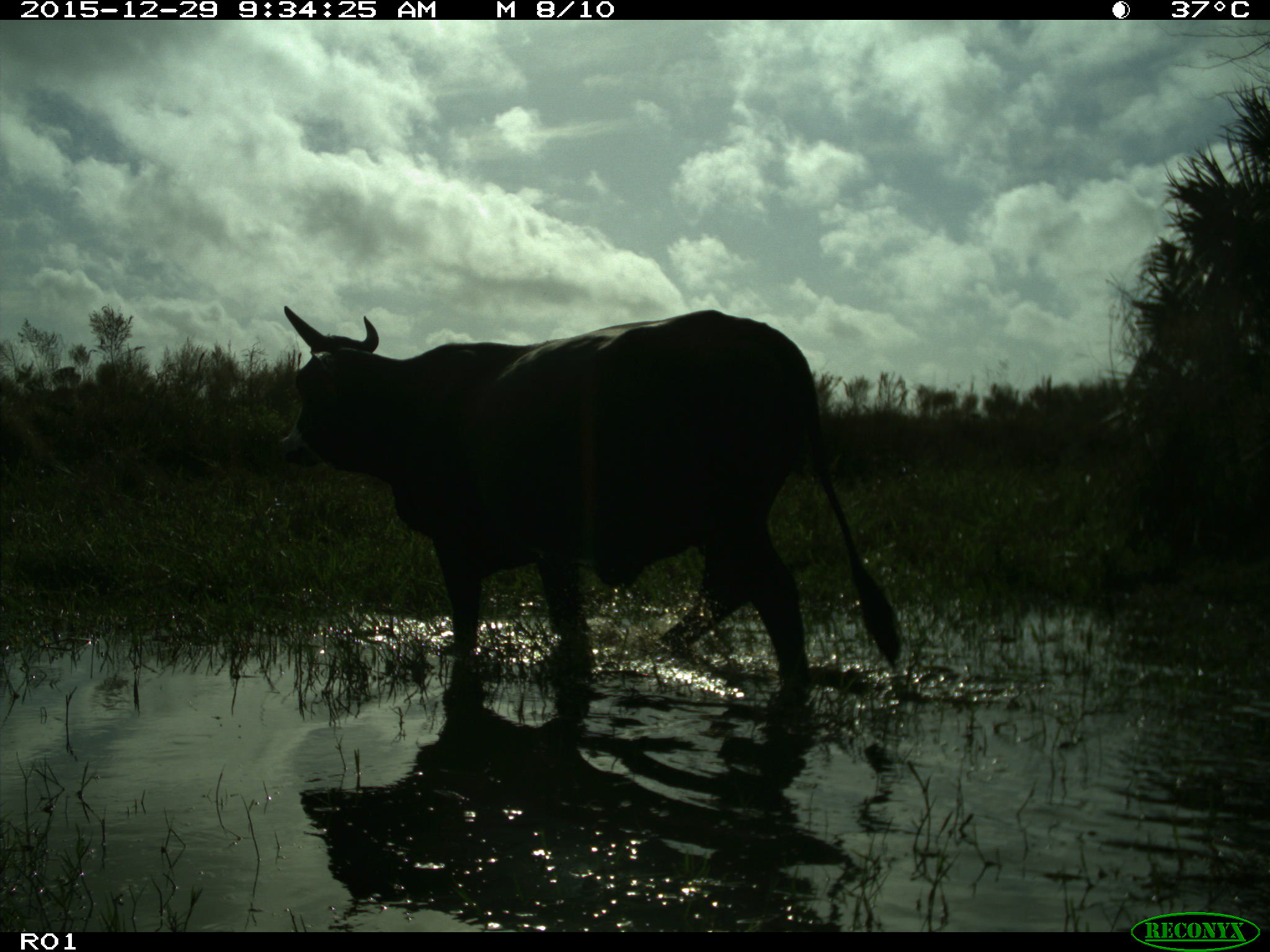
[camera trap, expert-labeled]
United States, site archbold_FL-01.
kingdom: Animalia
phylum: Chordata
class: Mammalia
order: Artiodactyla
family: Bovidae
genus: Bos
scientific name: Bos taurus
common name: domestic cow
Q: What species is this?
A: Bos taurus (domestic cow).